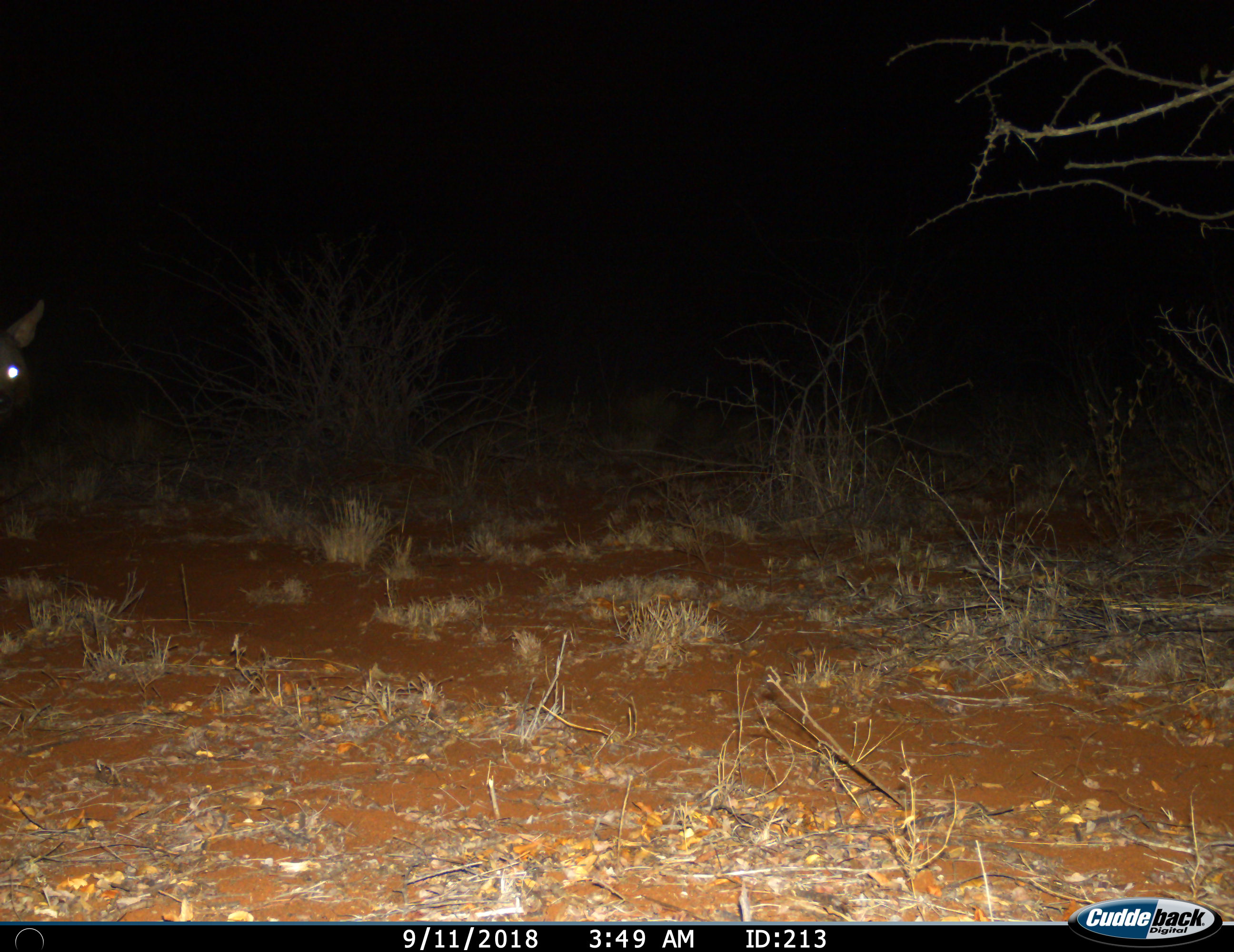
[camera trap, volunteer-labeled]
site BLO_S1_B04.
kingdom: Animalia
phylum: Chordata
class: Mammalia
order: Carnivora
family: Hyaenidae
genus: Parahyaena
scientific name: Parahyaena brunnea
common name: brown hyena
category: hyenabrown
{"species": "hyenabrown (brown hyena) (Parahyaena brunnea)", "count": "1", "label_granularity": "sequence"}